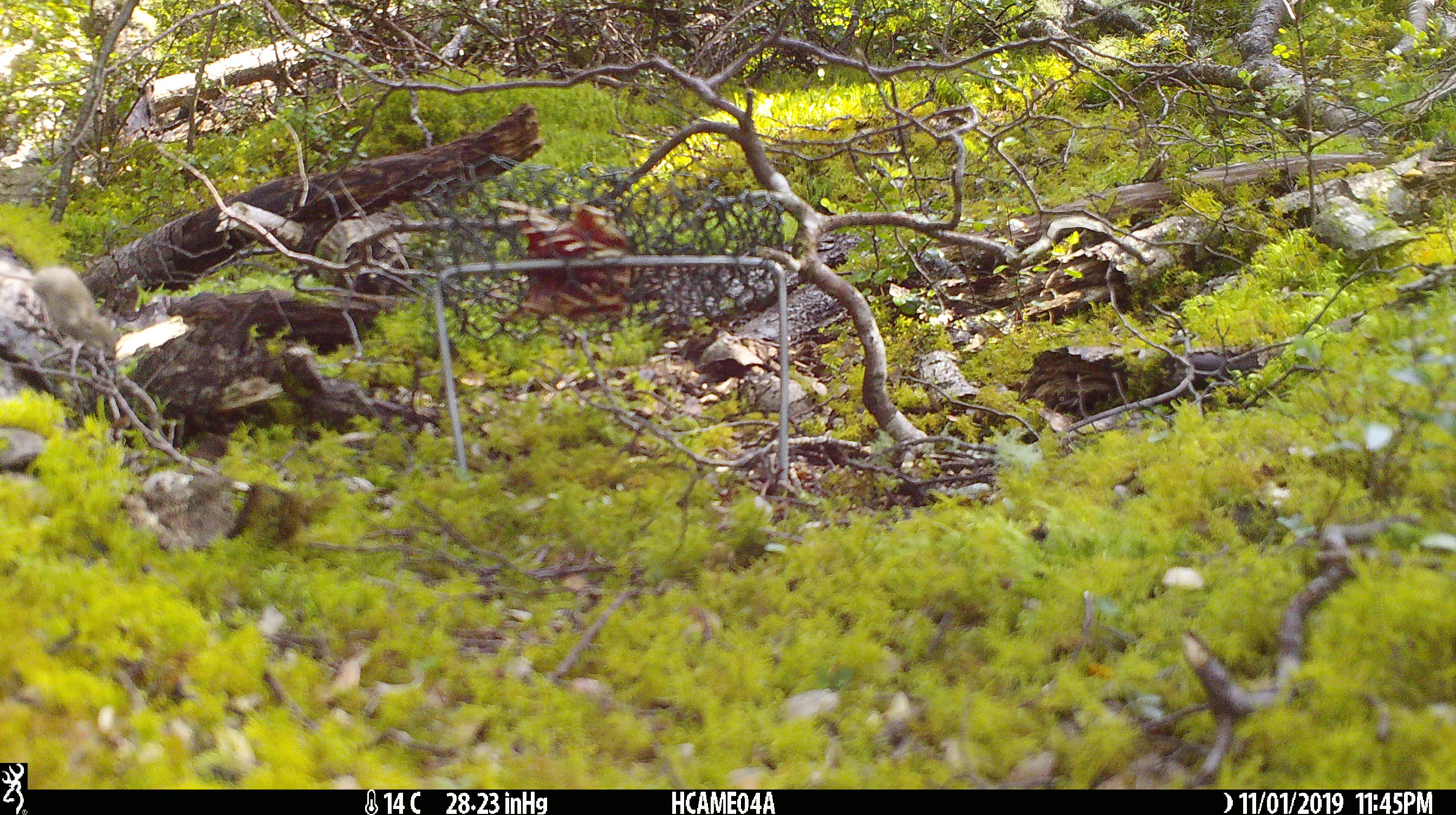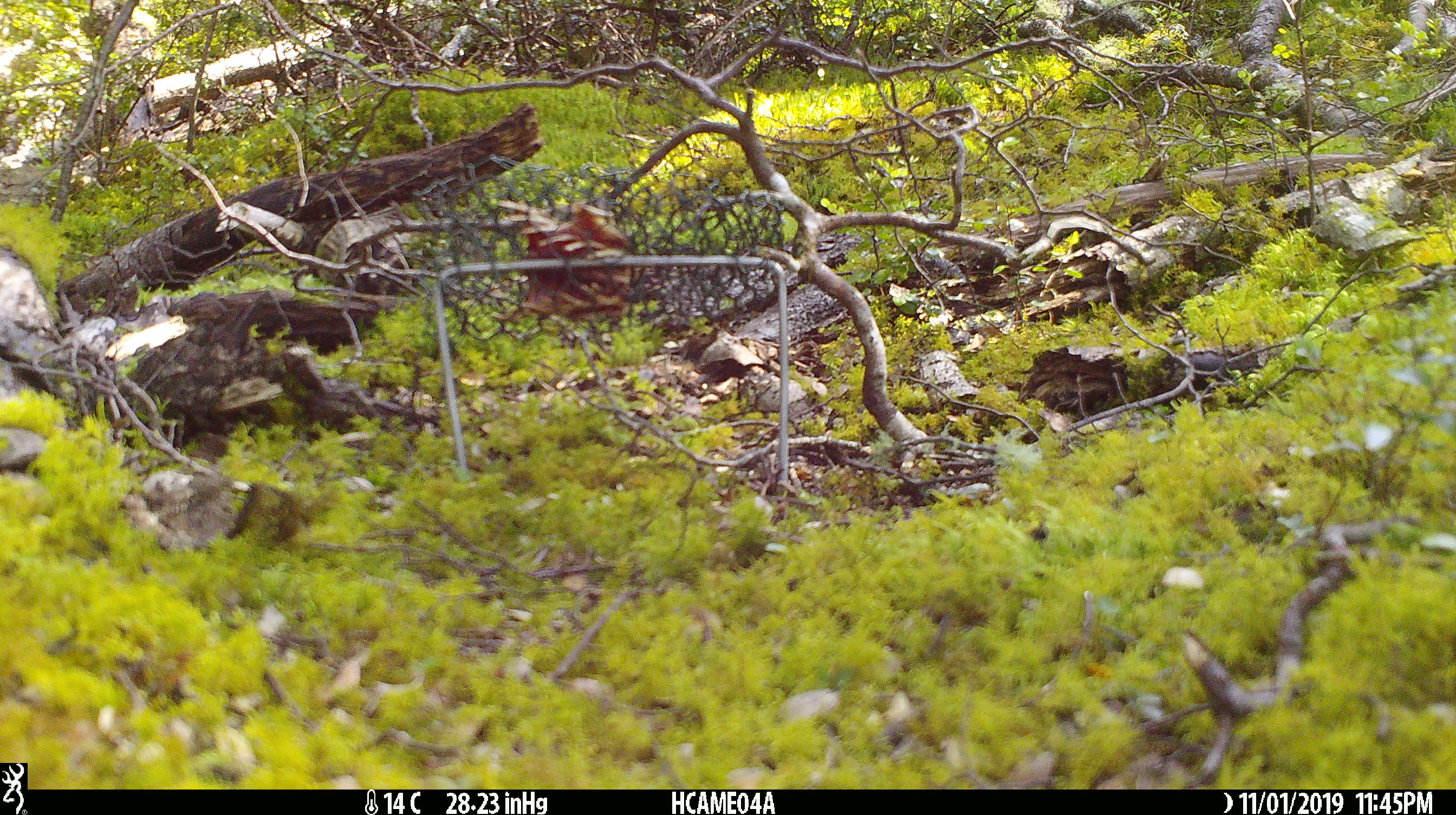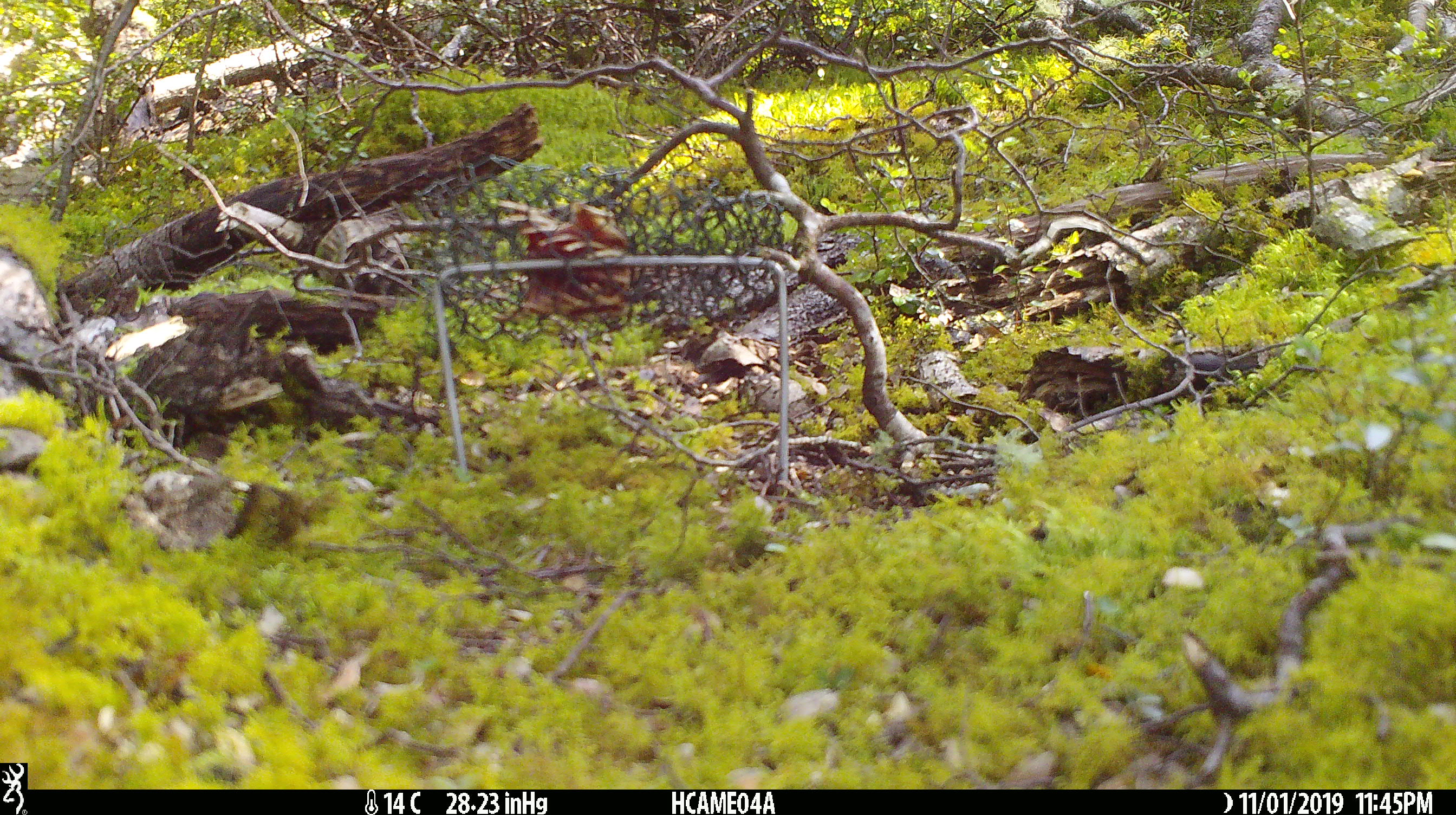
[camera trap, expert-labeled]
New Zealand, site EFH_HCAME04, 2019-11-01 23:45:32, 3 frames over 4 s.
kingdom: Animalia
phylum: Chordata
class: Mammalia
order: Rodentia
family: Muridae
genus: Mus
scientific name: Mus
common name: mouse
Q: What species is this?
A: Mouse (Mus).